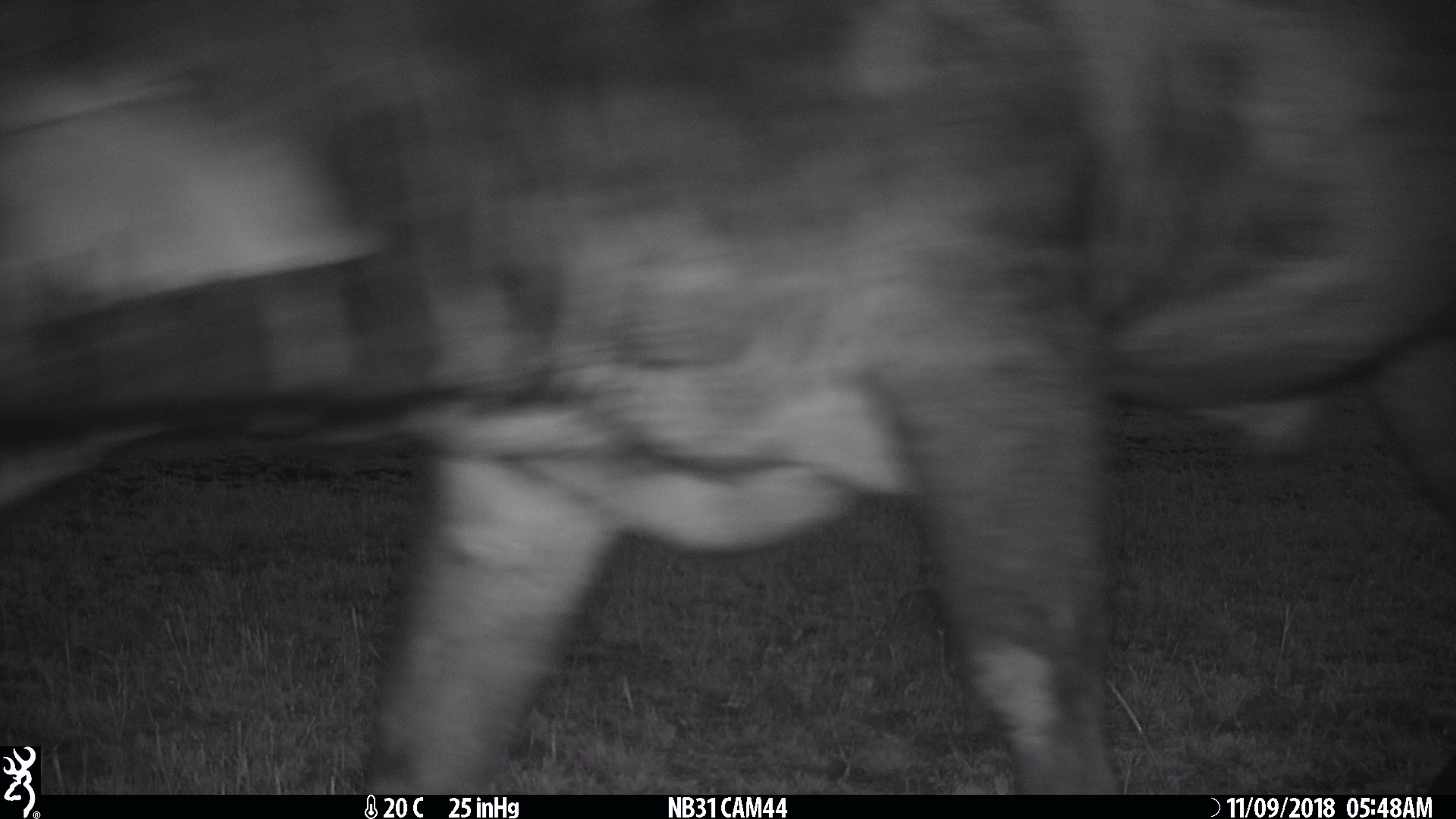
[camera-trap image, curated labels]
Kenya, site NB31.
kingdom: Animalia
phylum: Chordata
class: Mammalia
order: Artiodactyla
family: Bovidae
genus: Syncerus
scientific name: Syncerus caffer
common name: buffalo